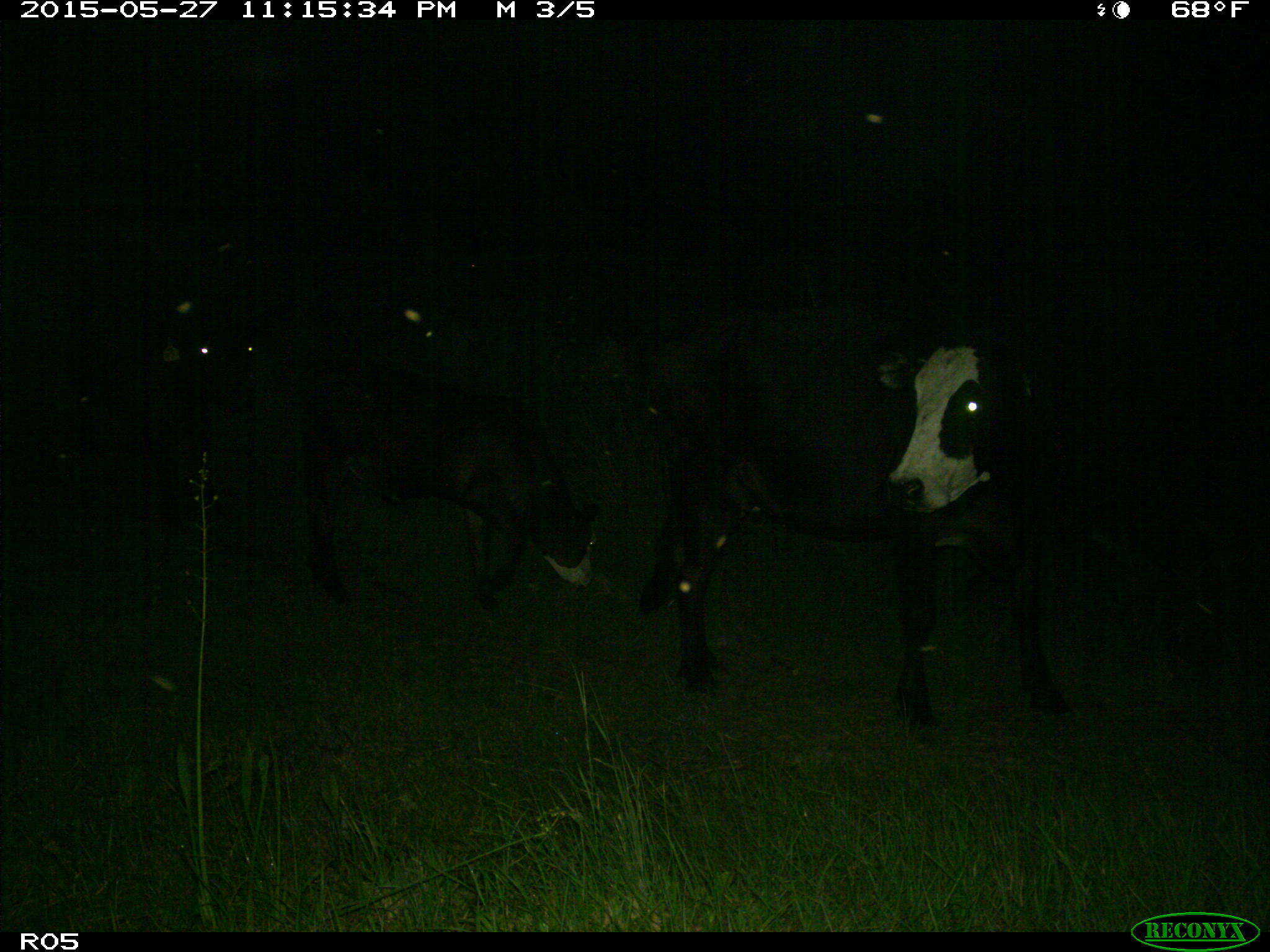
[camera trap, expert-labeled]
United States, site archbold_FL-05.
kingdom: Animalia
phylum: Chordata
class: Mammalia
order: Artiodactyla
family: Bovidae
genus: Bos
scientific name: Bos taurus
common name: domestic cow